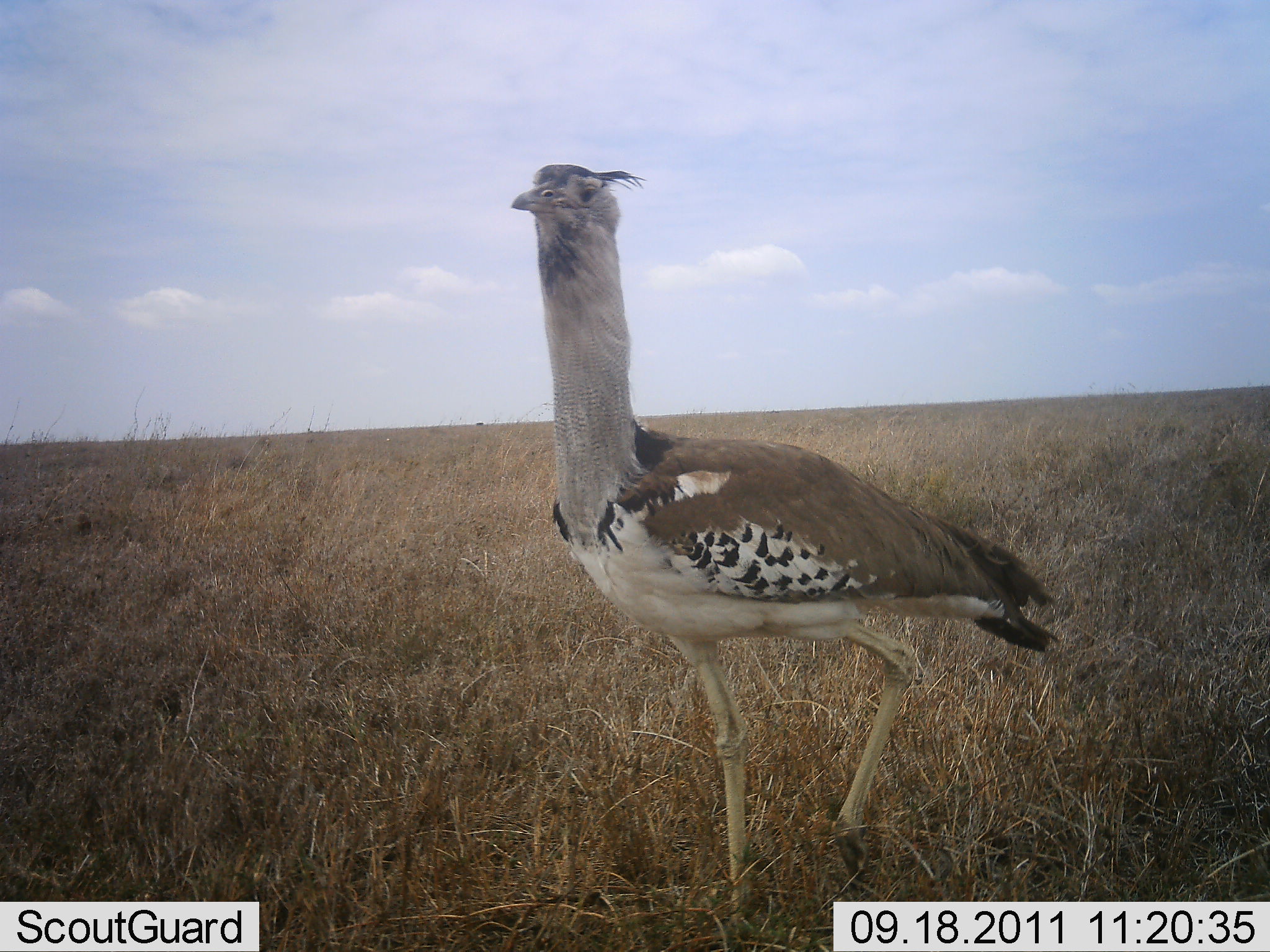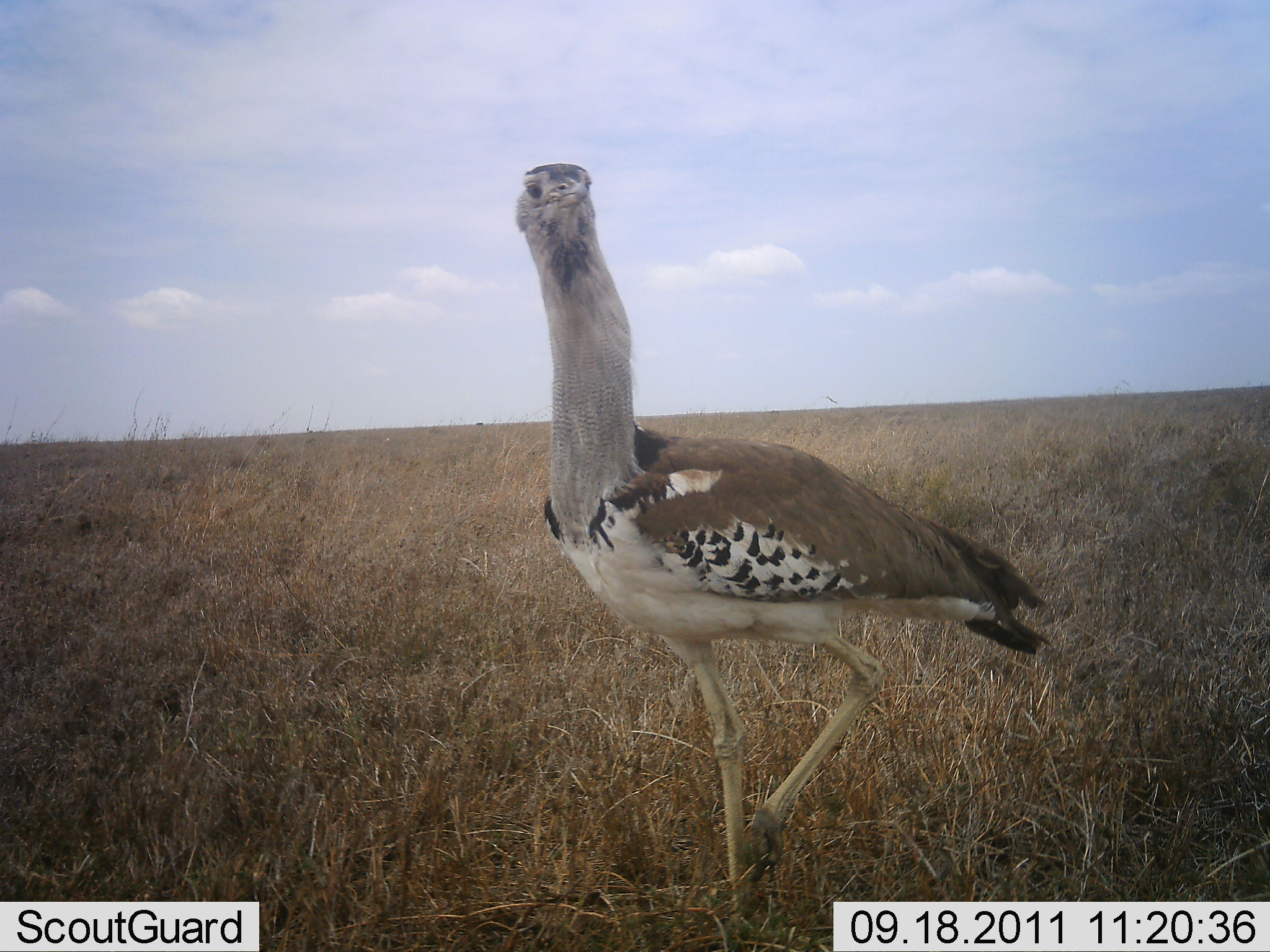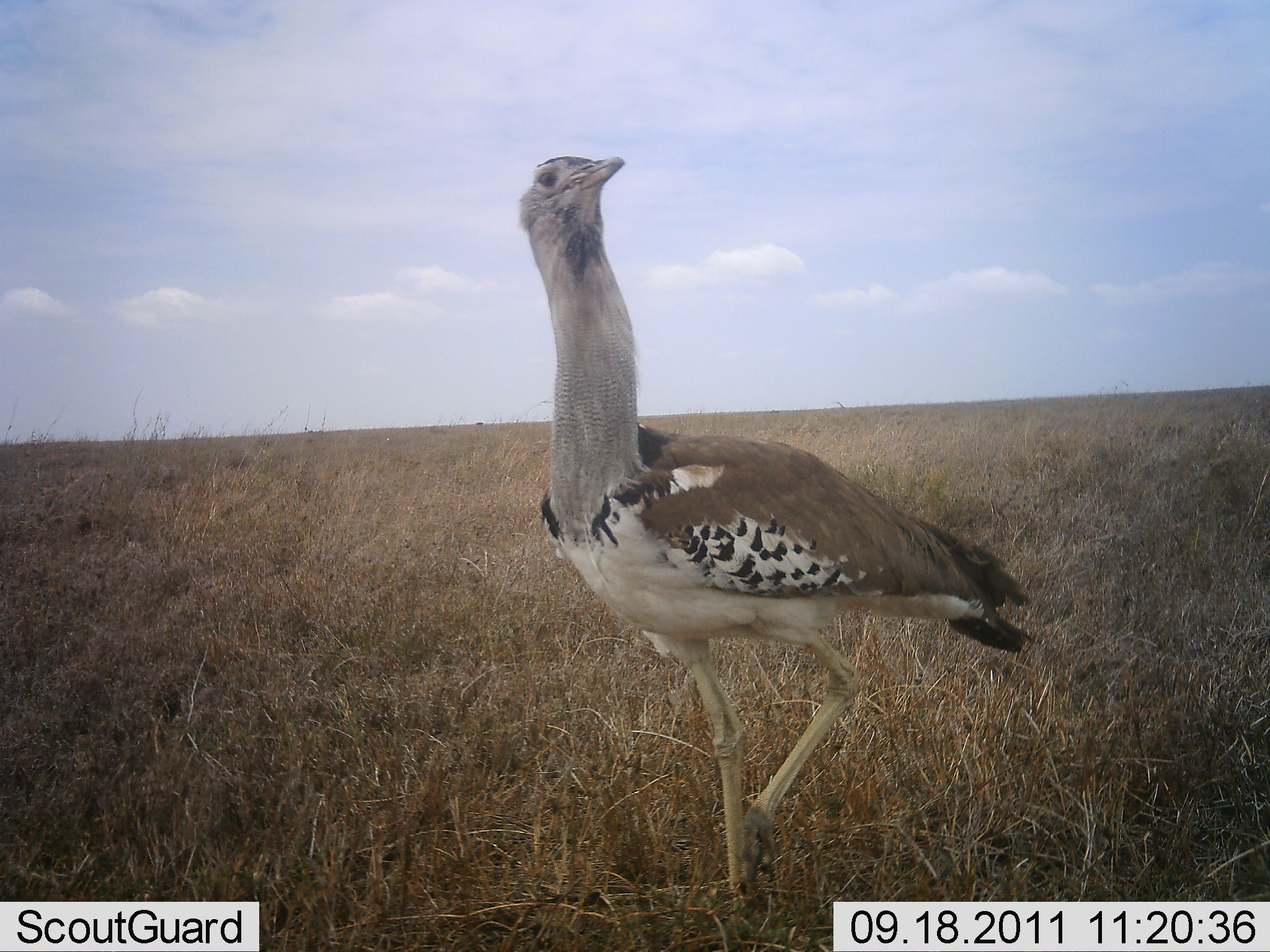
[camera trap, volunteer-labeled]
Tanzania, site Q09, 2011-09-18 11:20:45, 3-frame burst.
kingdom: Animalia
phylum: Chordata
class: Aves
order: Otidiformes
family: Otididae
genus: Ardeotis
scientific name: Ardeotis kori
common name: kori bustard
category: koribustard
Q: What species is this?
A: Koribustard (kori bustard) (Ardeotis kori).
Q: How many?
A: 1.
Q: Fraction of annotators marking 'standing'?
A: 73%.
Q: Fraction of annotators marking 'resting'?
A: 0%.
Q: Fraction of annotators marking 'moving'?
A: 27%.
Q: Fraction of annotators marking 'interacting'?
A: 0%.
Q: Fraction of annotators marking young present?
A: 0%.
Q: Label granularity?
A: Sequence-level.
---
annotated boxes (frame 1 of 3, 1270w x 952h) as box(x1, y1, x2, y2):
animal: box(509, 163, 1064, 948)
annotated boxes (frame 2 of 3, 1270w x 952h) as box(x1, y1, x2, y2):
animal: box(512, 160, 1051, 947)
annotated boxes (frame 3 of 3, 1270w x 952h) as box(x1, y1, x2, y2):
animal: box(513, 155, 1042, 929)